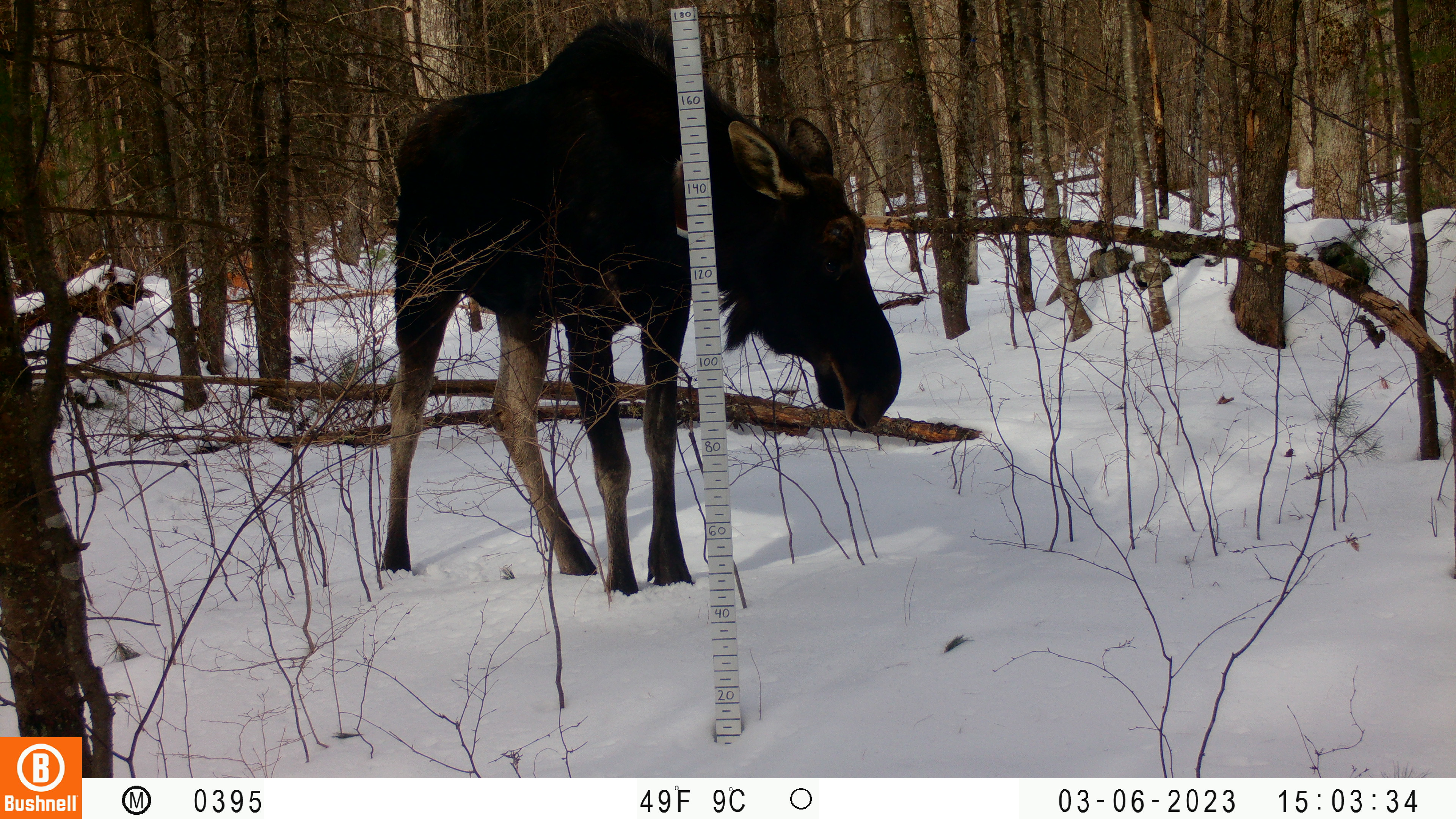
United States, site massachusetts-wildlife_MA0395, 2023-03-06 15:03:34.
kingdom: Animalia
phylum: Chordata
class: Mammalia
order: Artiodactyla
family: Cervidae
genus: Alces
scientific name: Alces alces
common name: moose